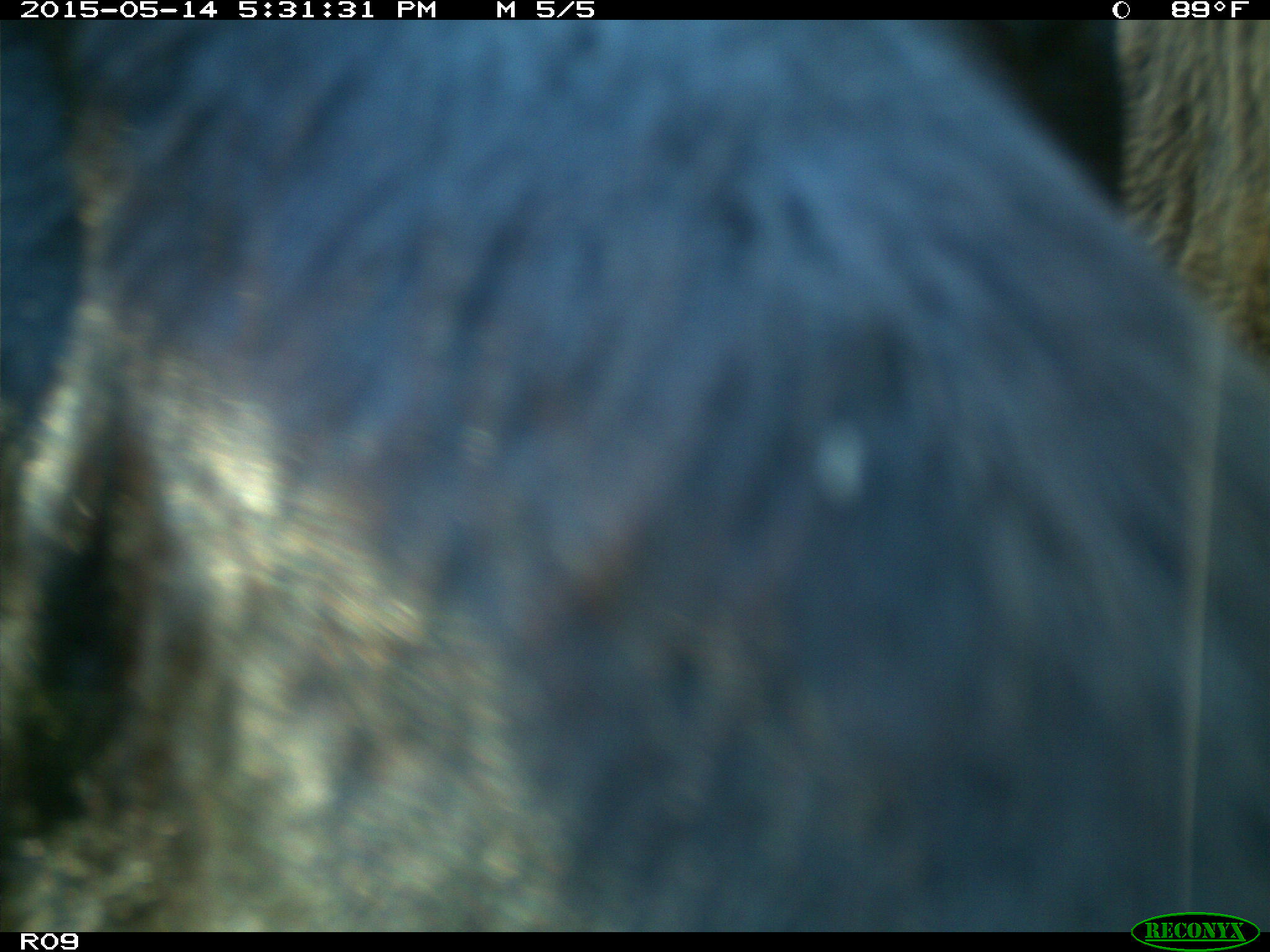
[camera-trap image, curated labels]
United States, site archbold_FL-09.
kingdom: Animalia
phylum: Chordata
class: Mammalia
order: Artiodactyla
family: Bovidae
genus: Bos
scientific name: Bos taurus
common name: domestic cow